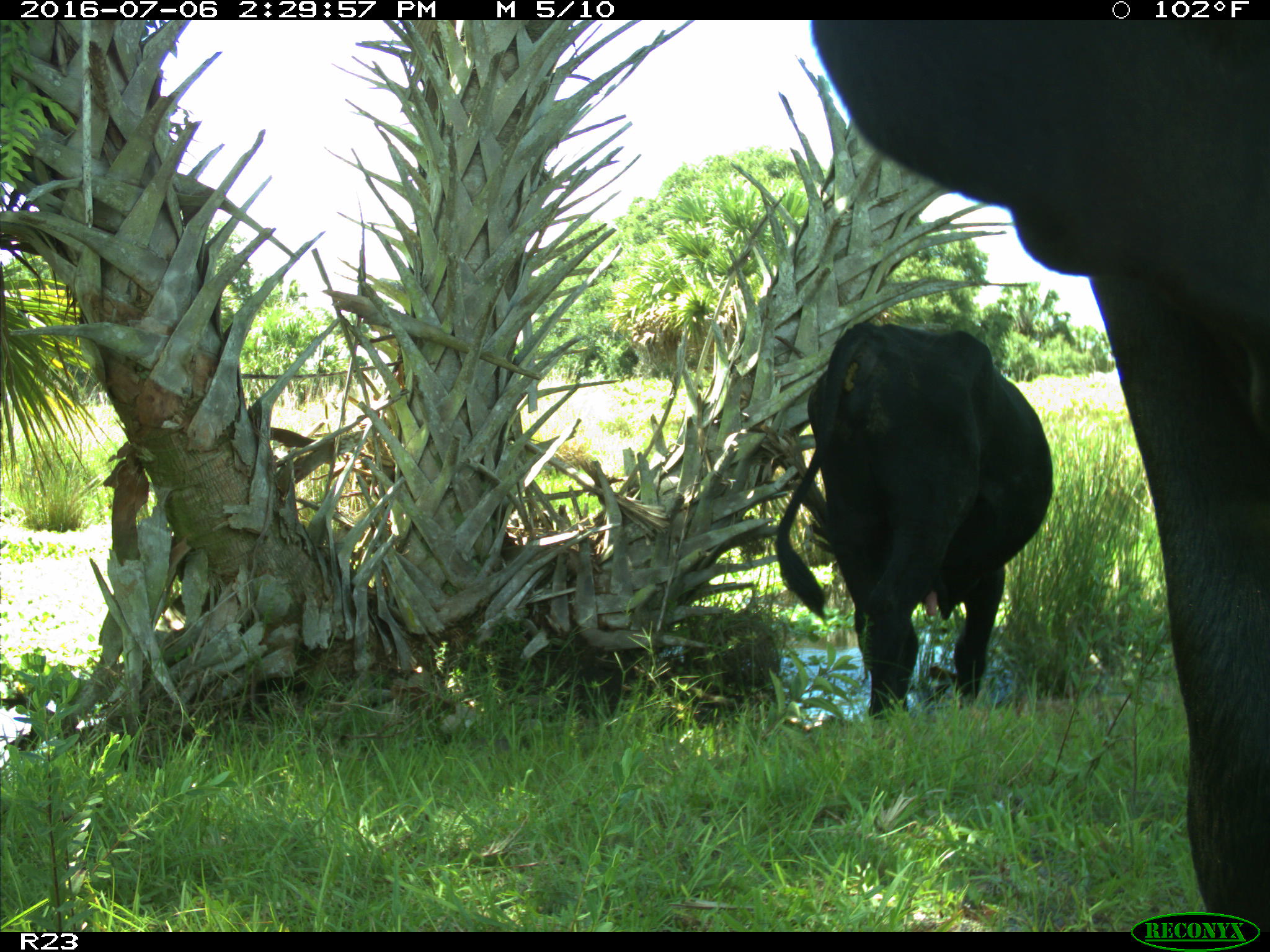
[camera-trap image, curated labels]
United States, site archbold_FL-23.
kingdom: Animalia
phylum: Chordata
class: Mammalia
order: Artiodactyla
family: Bovidae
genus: Bos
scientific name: Bos taurus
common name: domestic cow